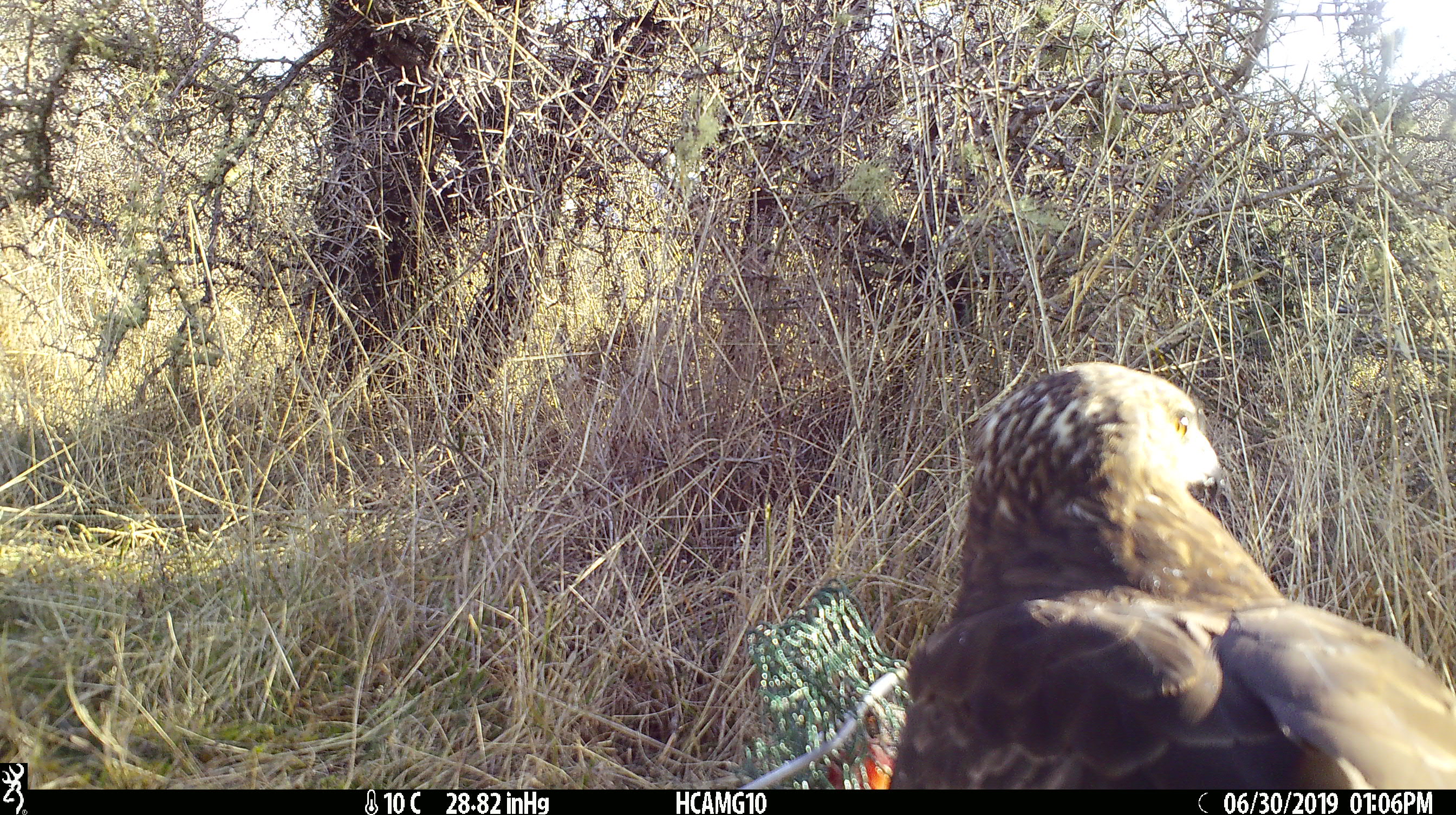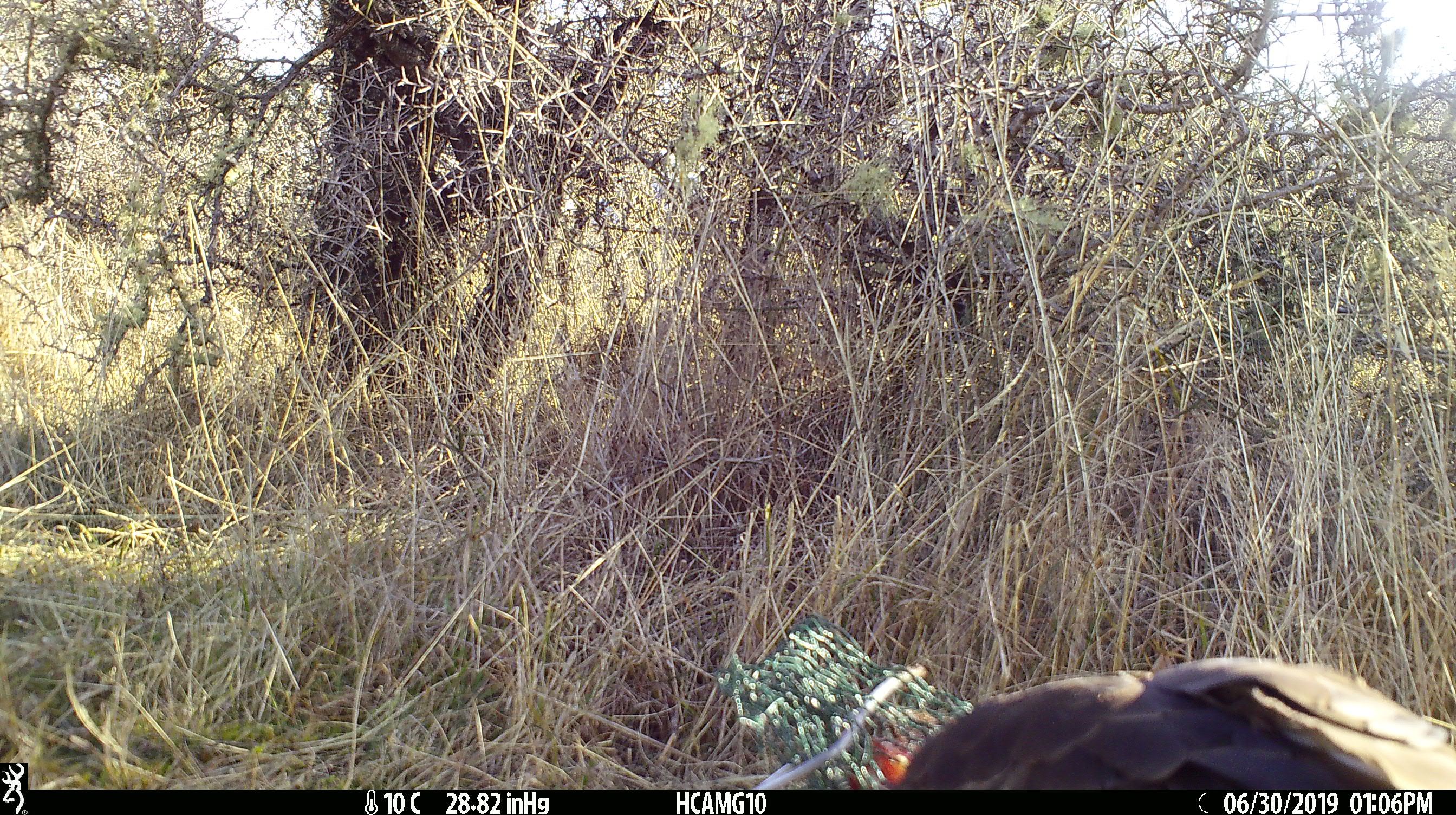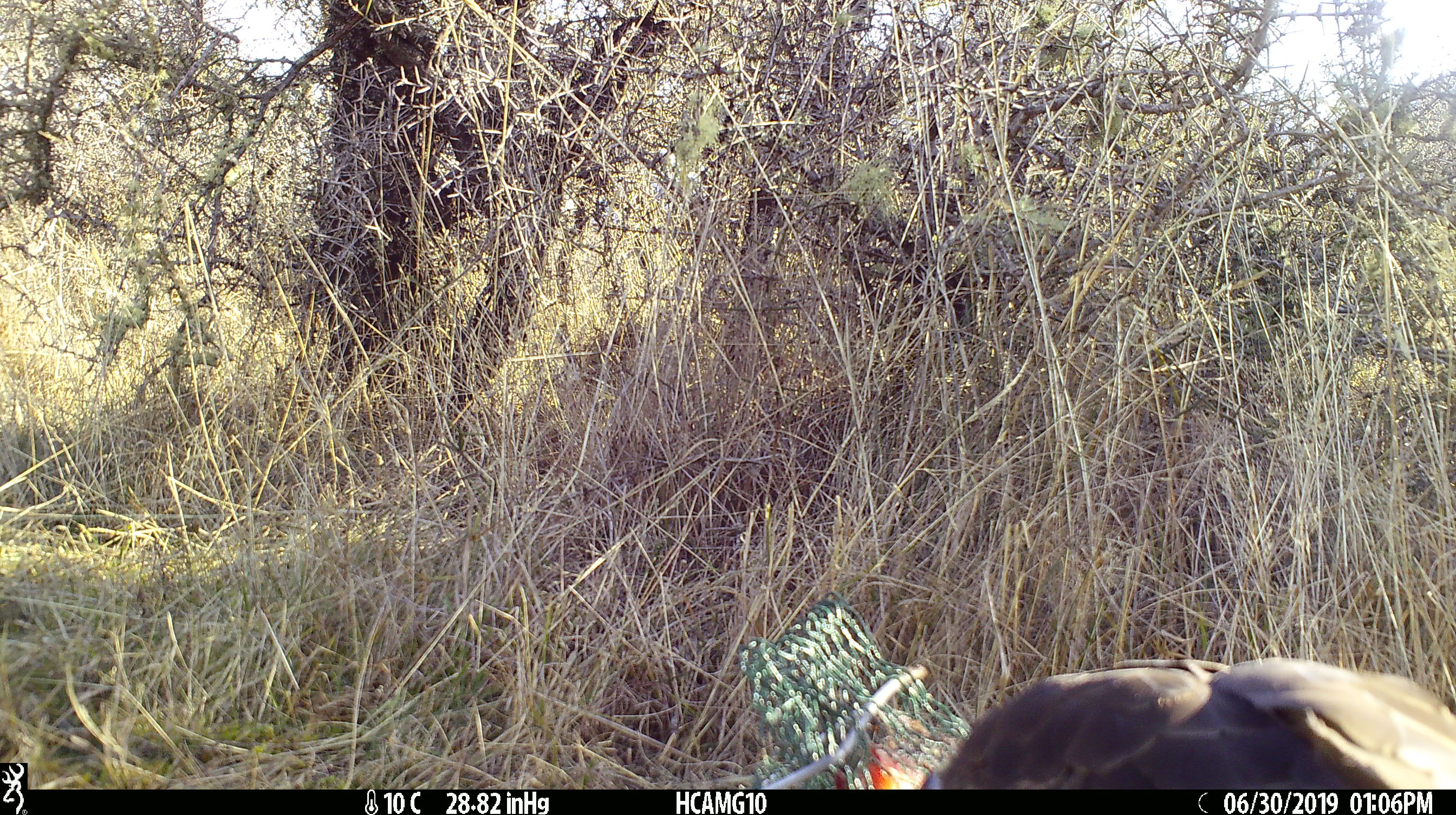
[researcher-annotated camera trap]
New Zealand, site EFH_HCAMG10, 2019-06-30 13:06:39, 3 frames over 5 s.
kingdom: Animalia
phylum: Chordata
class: Aves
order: Accipitriformes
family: Accipitridae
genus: Circus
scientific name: Circus approximans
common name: swamp harrier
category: harrier